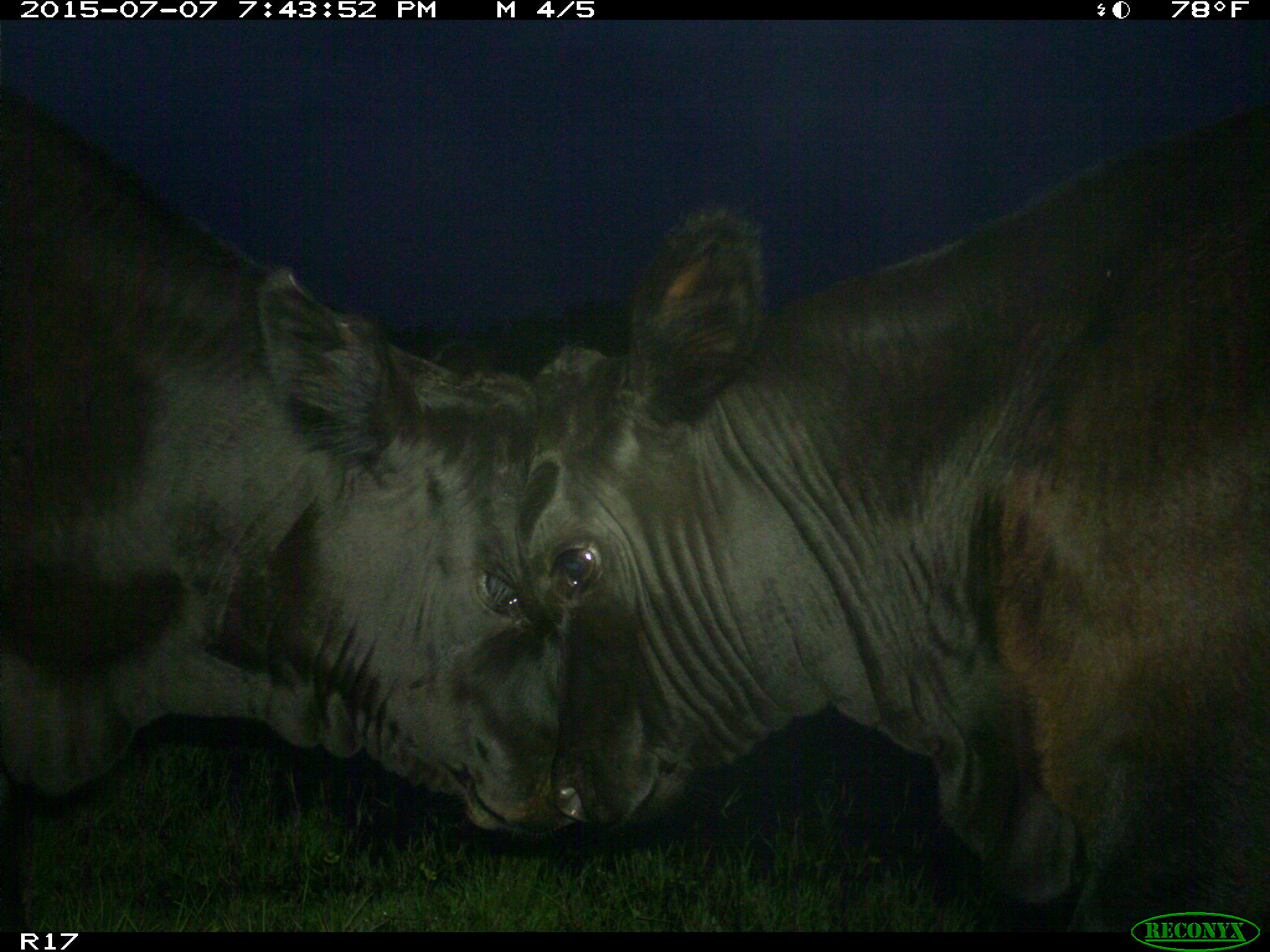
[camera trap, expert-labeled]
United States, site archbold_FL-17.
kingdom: Animalia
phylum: Chordata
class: Mammalia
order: Artiodactyla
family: Bovidae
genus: Bos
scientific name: Bos taurus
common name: domestic cow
Bos taurus (domestic cow).